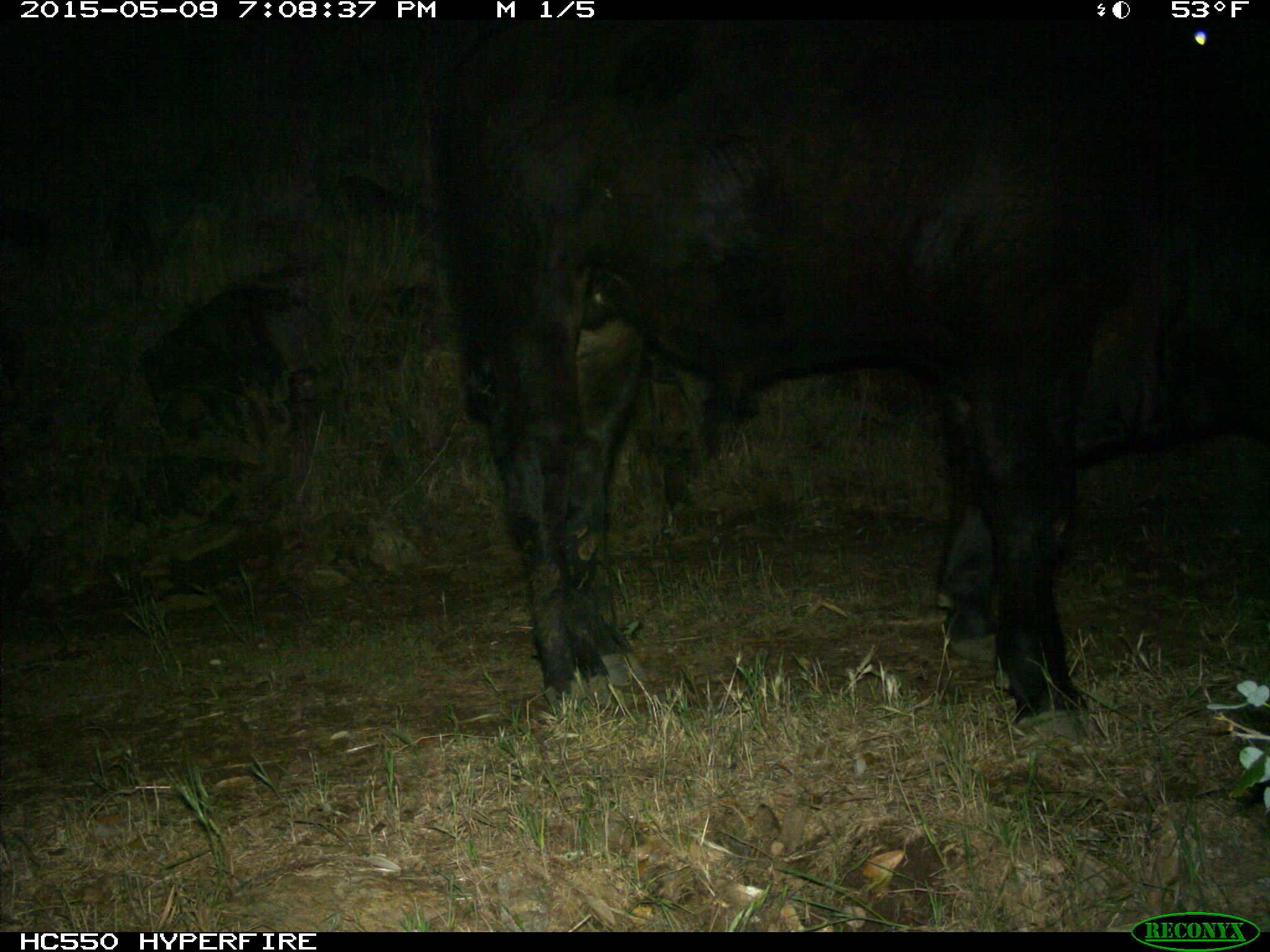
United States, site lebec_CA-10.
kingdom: Animalia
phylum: Chordata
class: Mammalia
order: Artiodactyla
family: Bovidae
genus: Bos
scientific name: Bos taurus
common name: domestic cow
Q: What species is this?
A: Bos taurus (domestic cow).